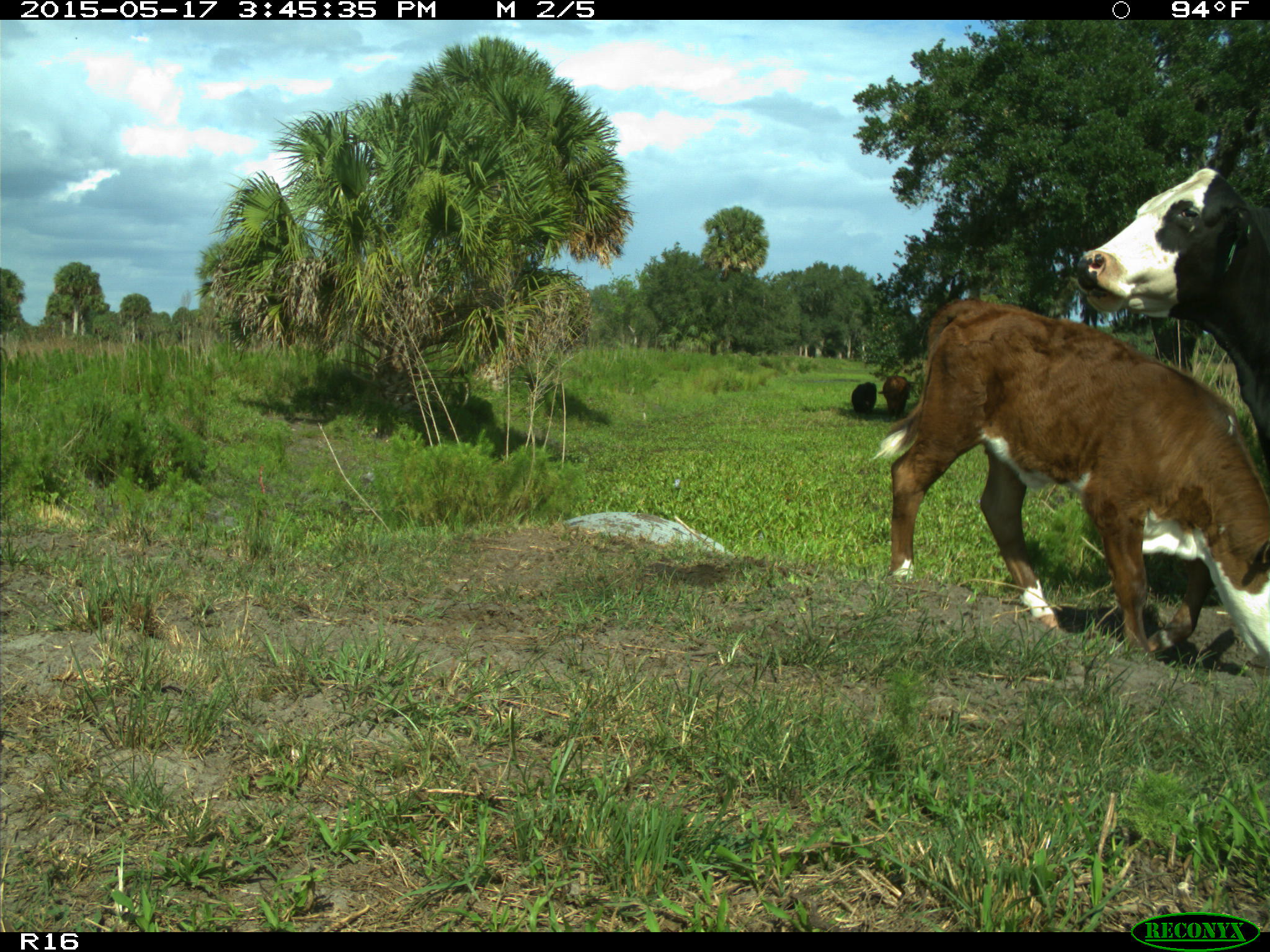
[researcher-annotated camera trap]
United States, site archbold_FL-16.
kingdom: Animalia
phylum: Chordata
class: Mammalia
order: Artiodactyla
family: Bovidae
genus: Bos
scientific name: Bos taurus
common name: domestic cow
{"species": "Bos taurus (domestic cow)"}